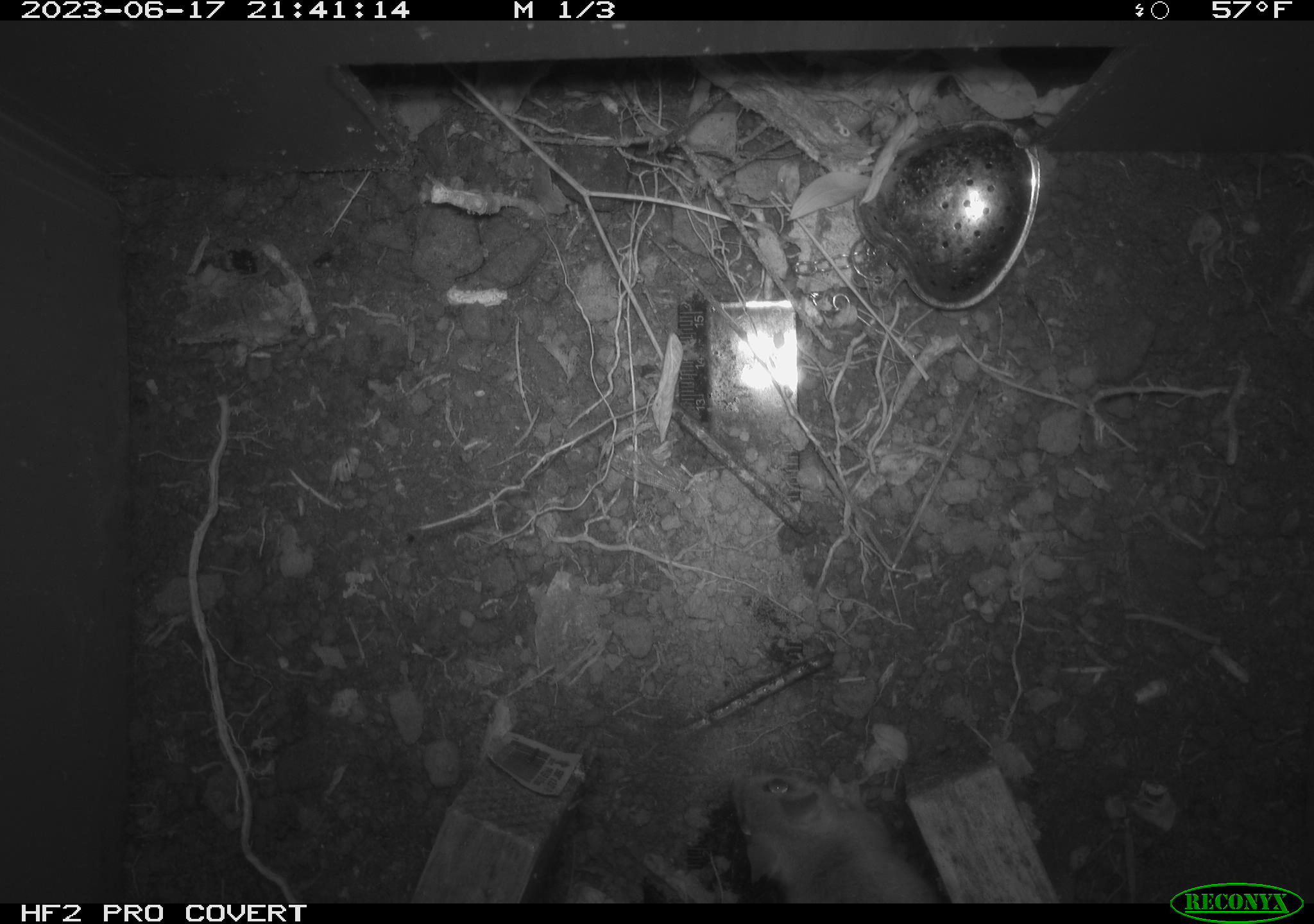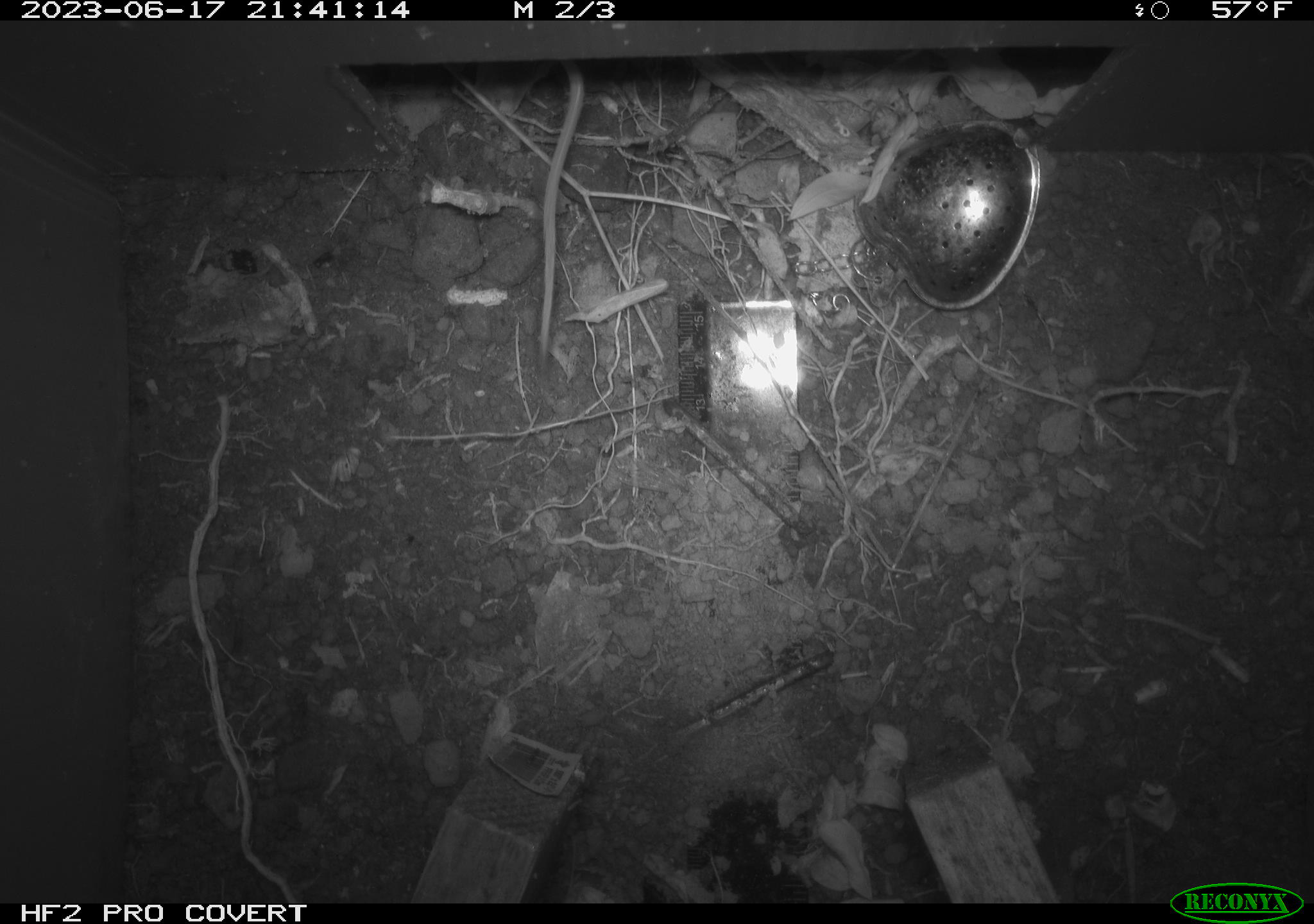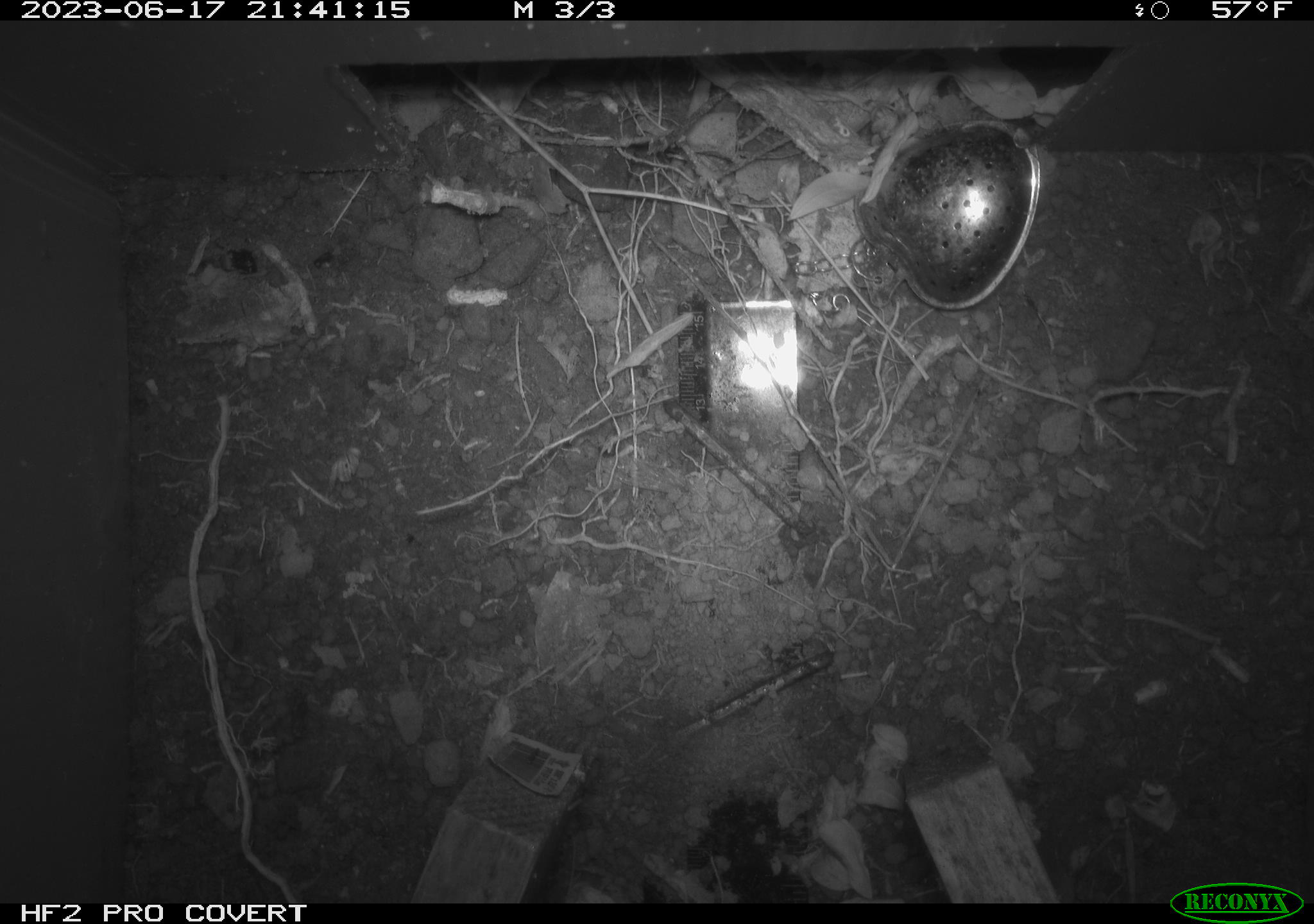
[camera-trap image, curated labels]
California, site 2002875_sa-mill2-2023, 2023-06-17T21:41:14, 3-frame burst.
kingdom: Animalia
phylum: Chordata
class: Mammalia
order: Rodentia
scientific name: Rodentia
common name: mouse species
Mouse species (Rodentia).